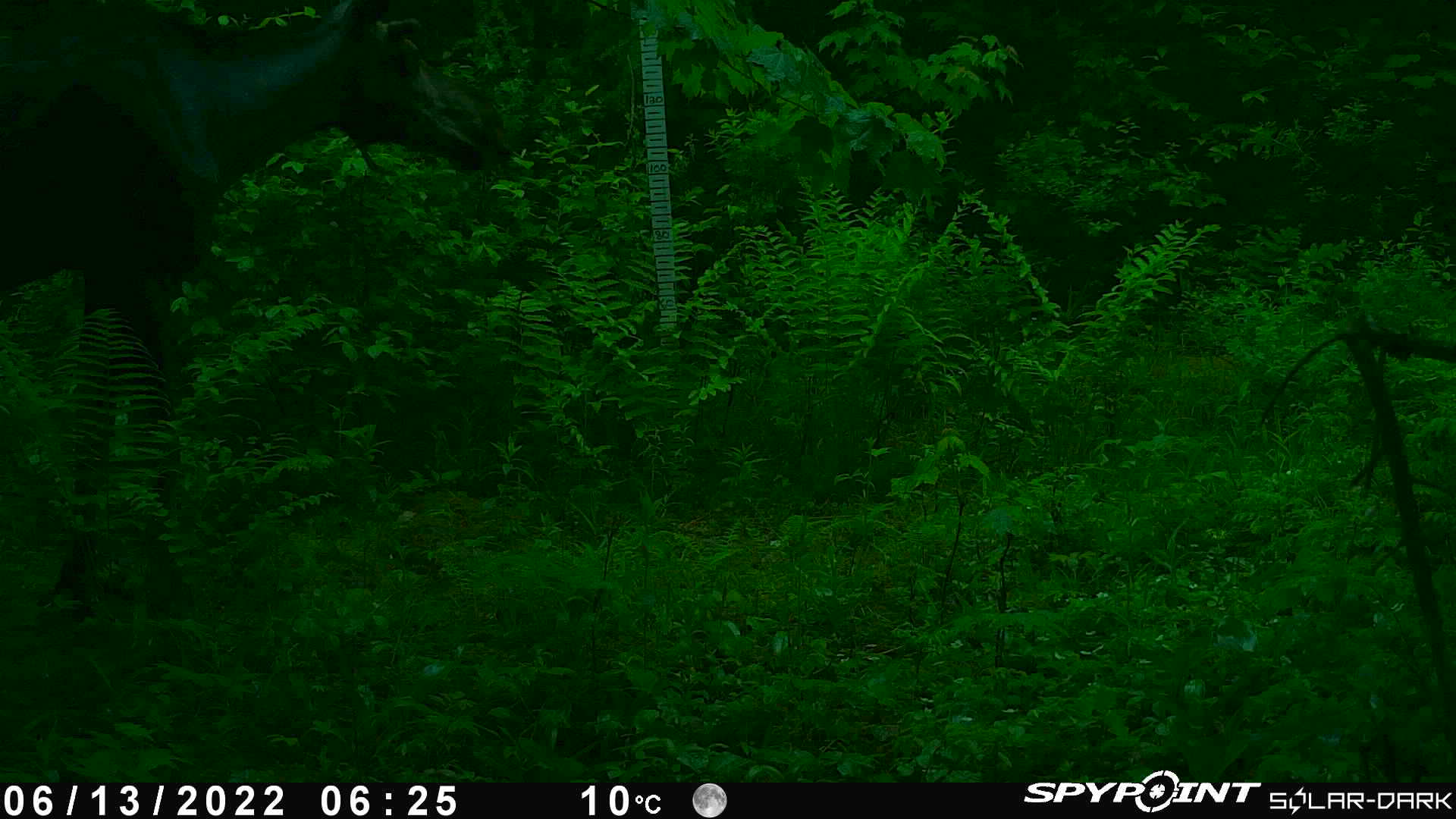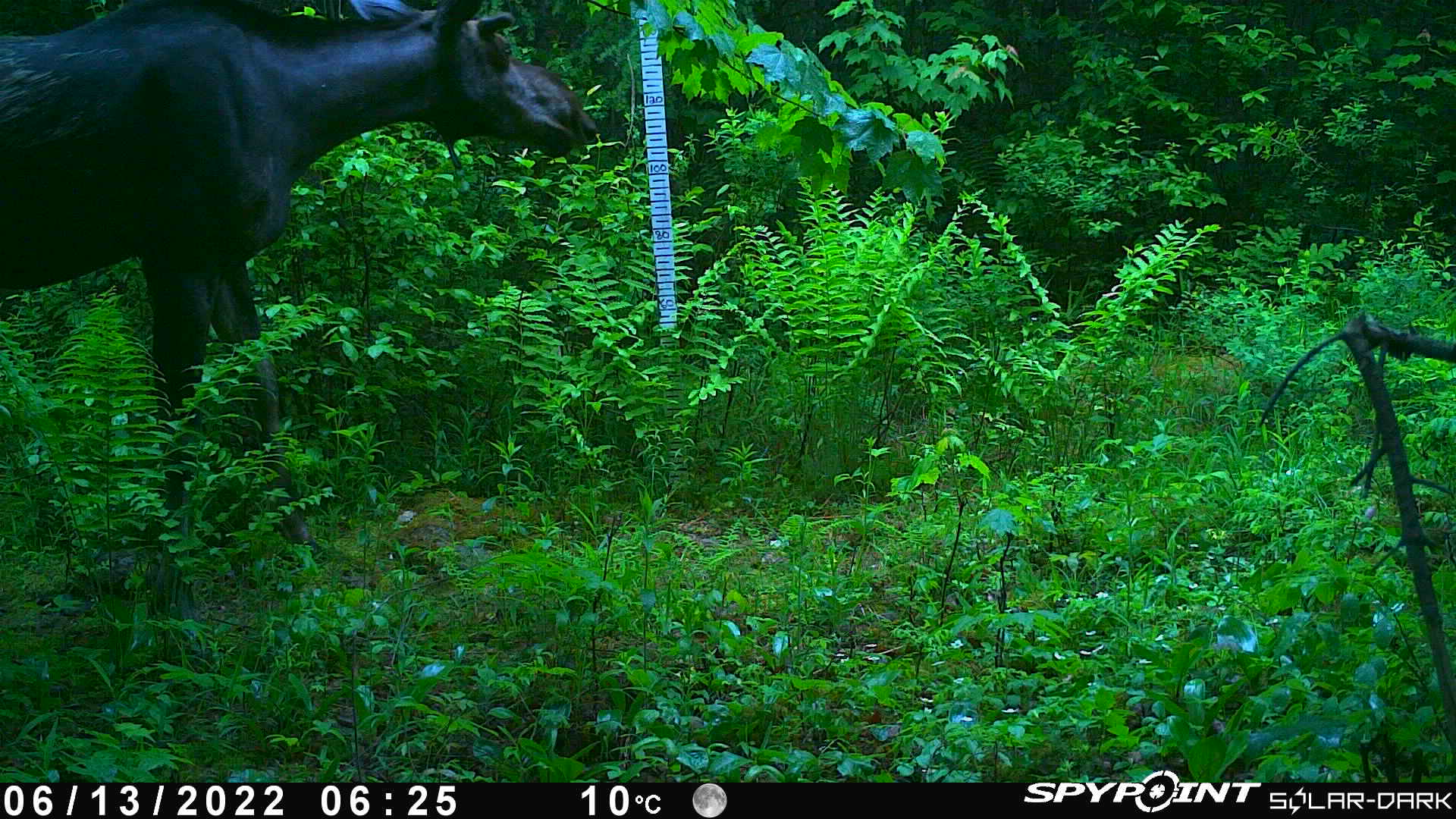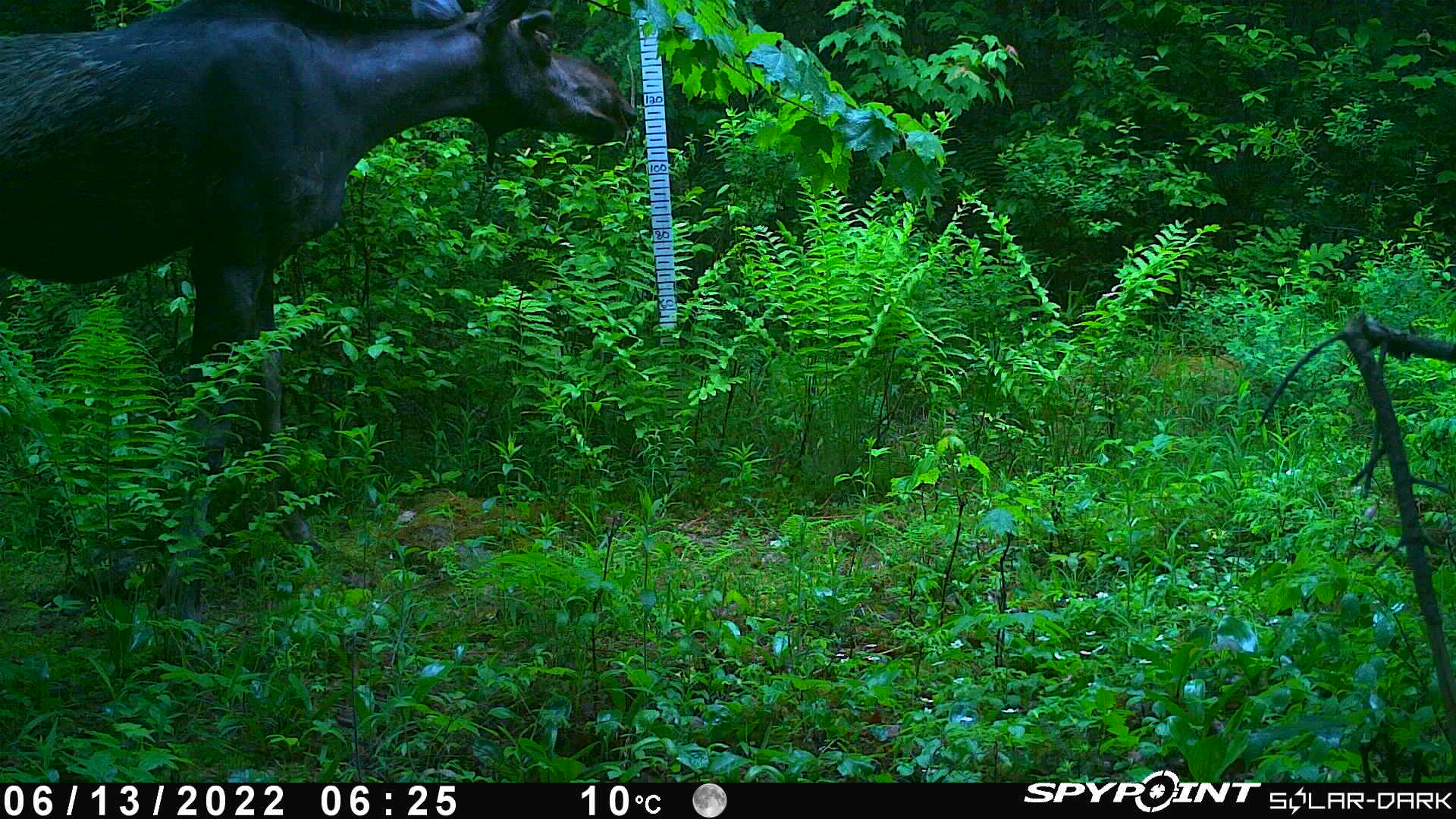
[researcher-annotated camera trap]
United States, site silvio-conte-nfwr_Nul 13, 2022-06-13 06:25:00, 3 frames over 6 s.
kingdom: Animalia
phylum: Chordata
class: Mammalia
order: Artiodactyla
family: Cervidae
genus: Alces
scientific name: Alces alces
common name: moose